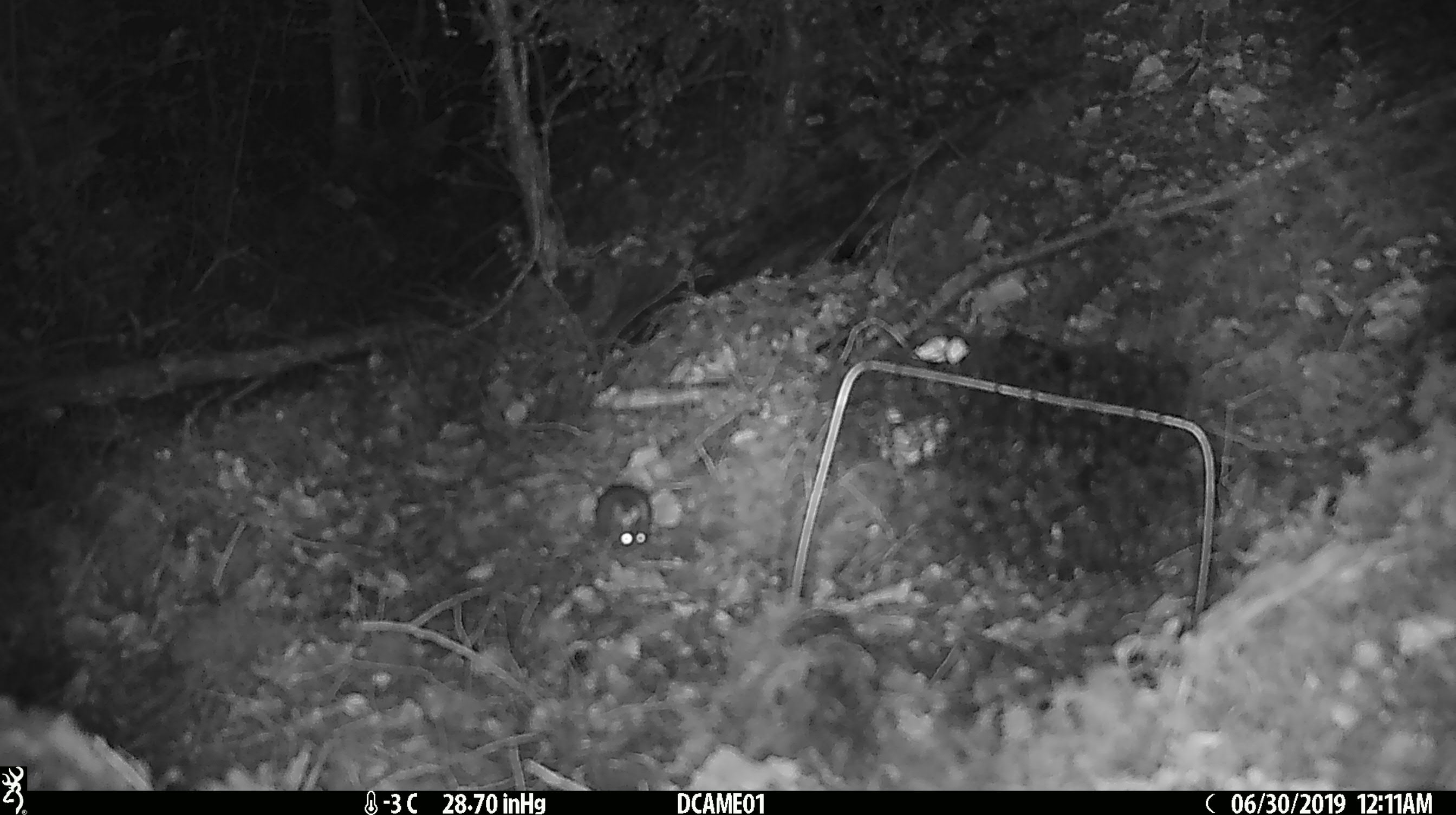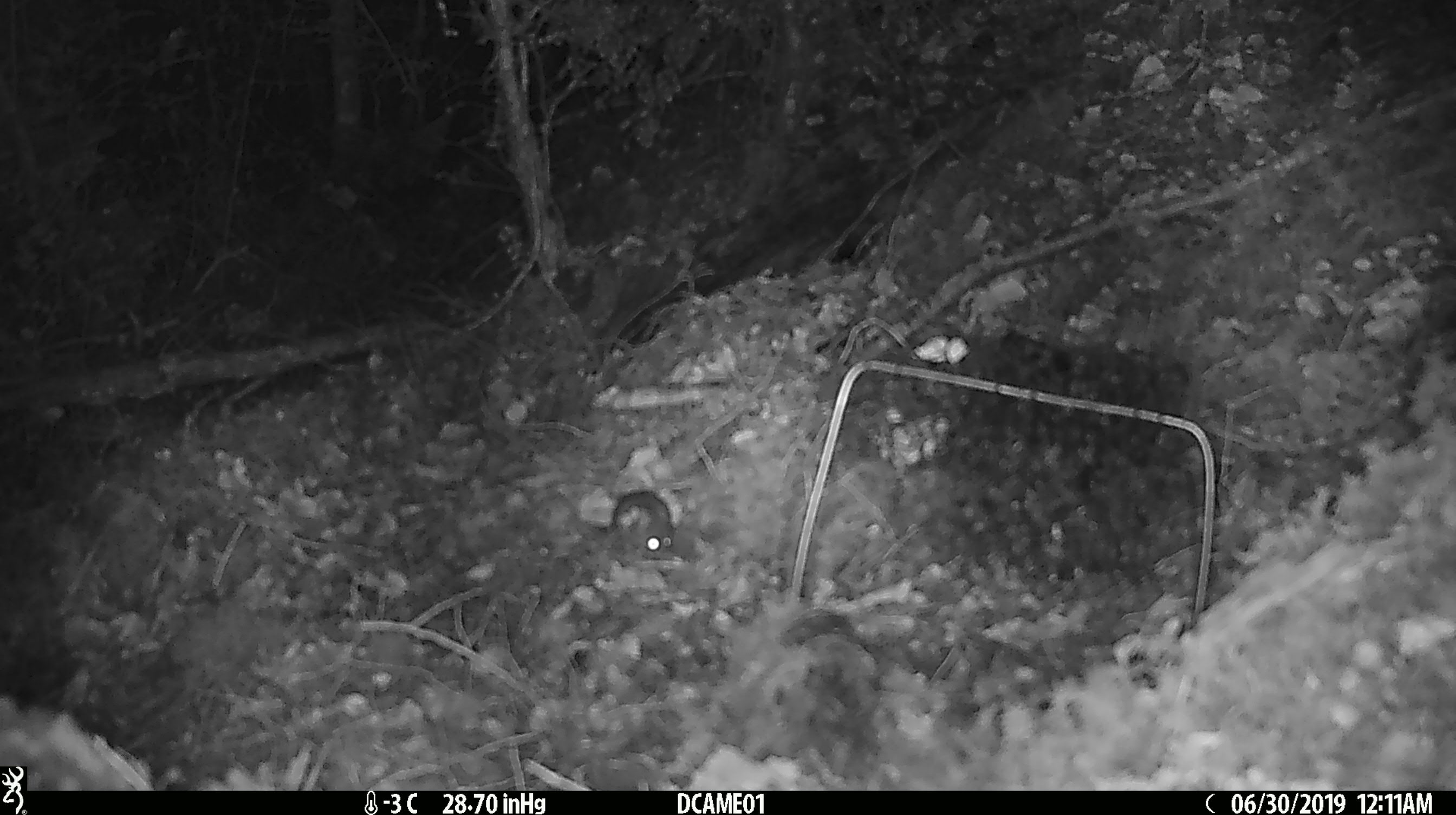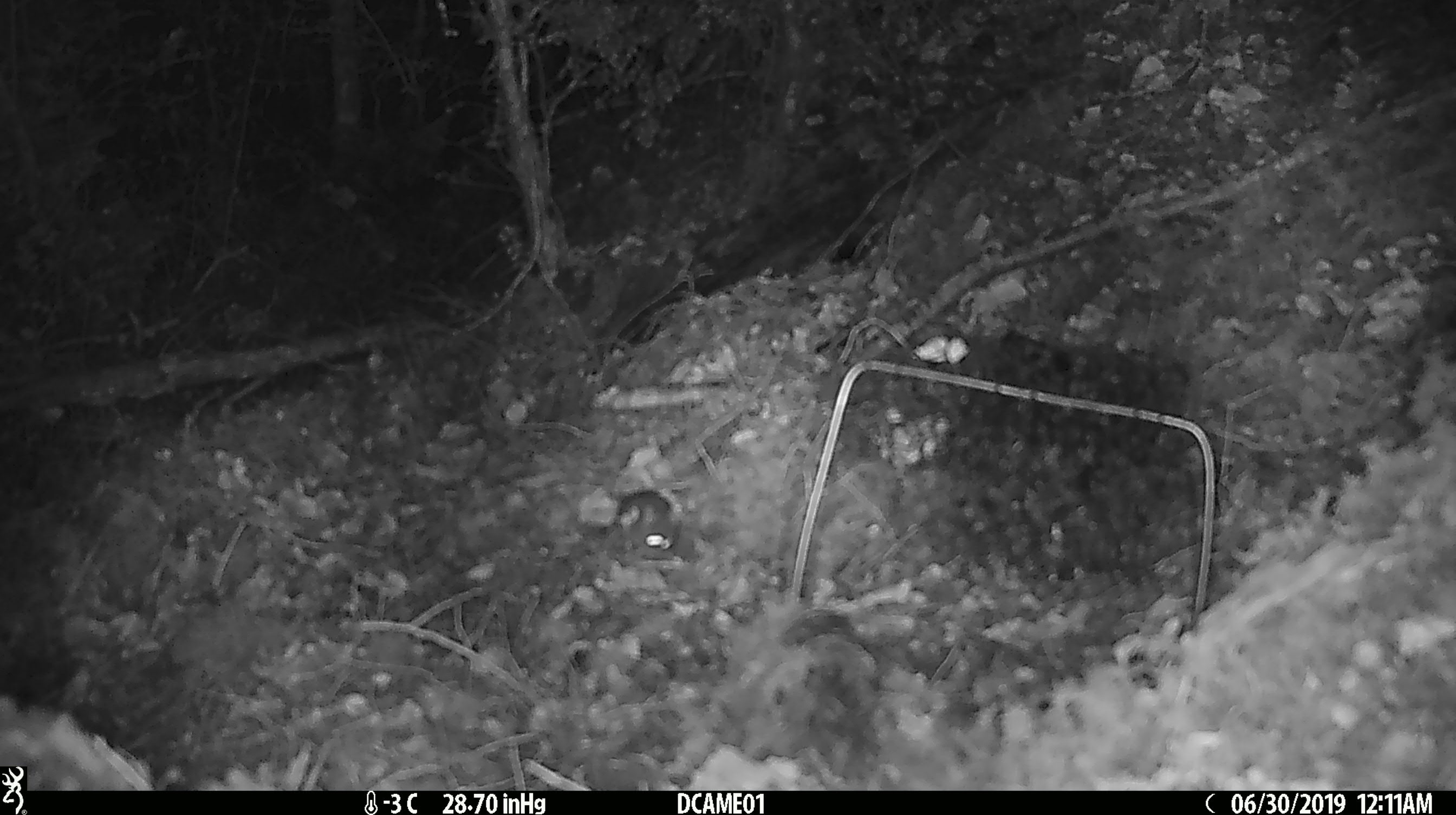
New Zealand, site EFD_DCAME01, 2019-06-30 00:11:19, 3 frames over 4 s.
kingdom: Animalia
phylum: Chordata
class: Mammalia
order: Rodentia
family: Muridae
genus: Mus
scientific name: Mus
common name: mouse